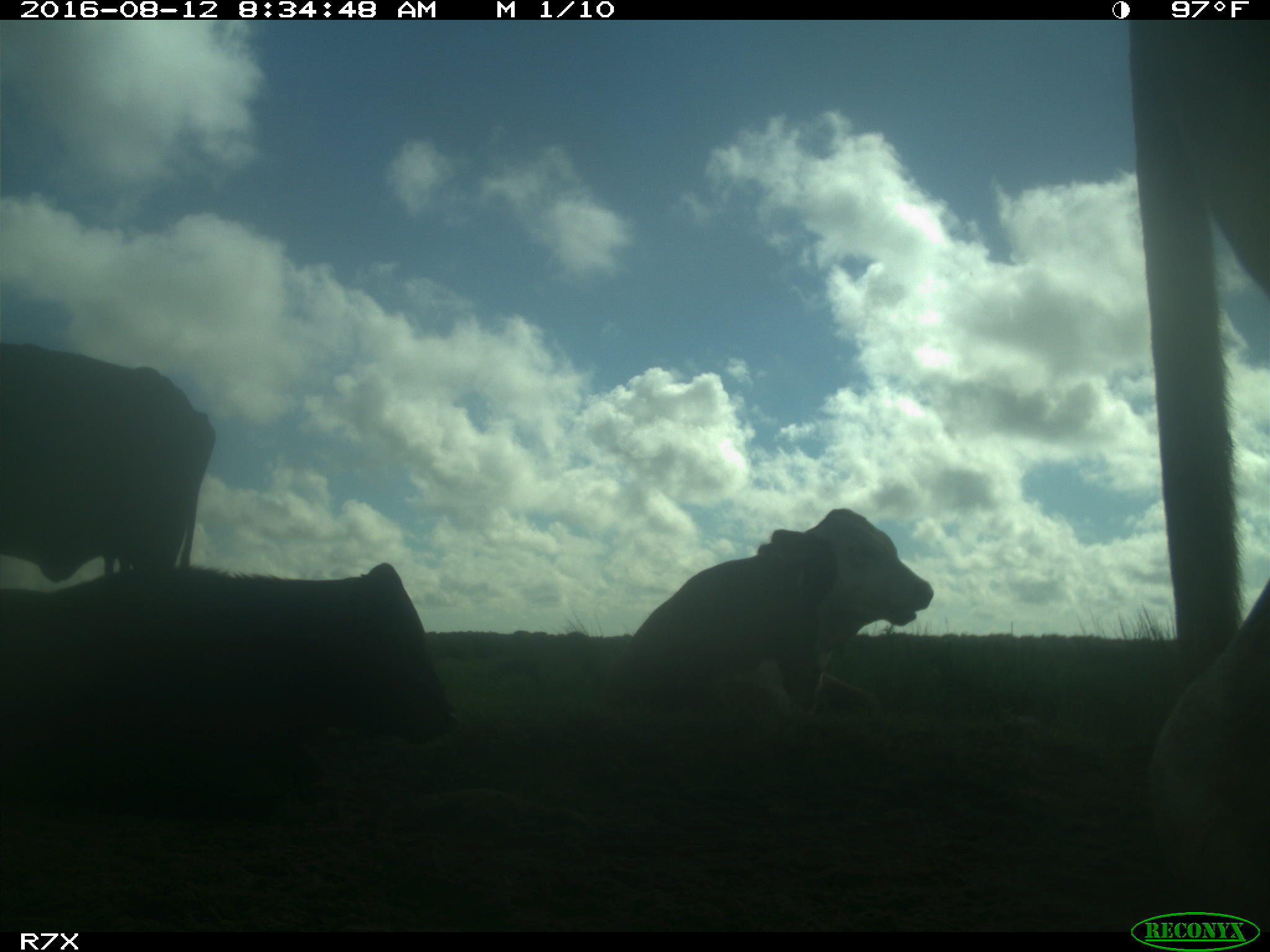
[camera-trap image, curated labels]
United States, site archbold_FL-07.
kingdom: Animalia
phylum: Chordata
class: Mammalia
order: Artiodactyla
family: Bovidae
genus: Bos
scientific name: Bos taurus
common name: domestic cow